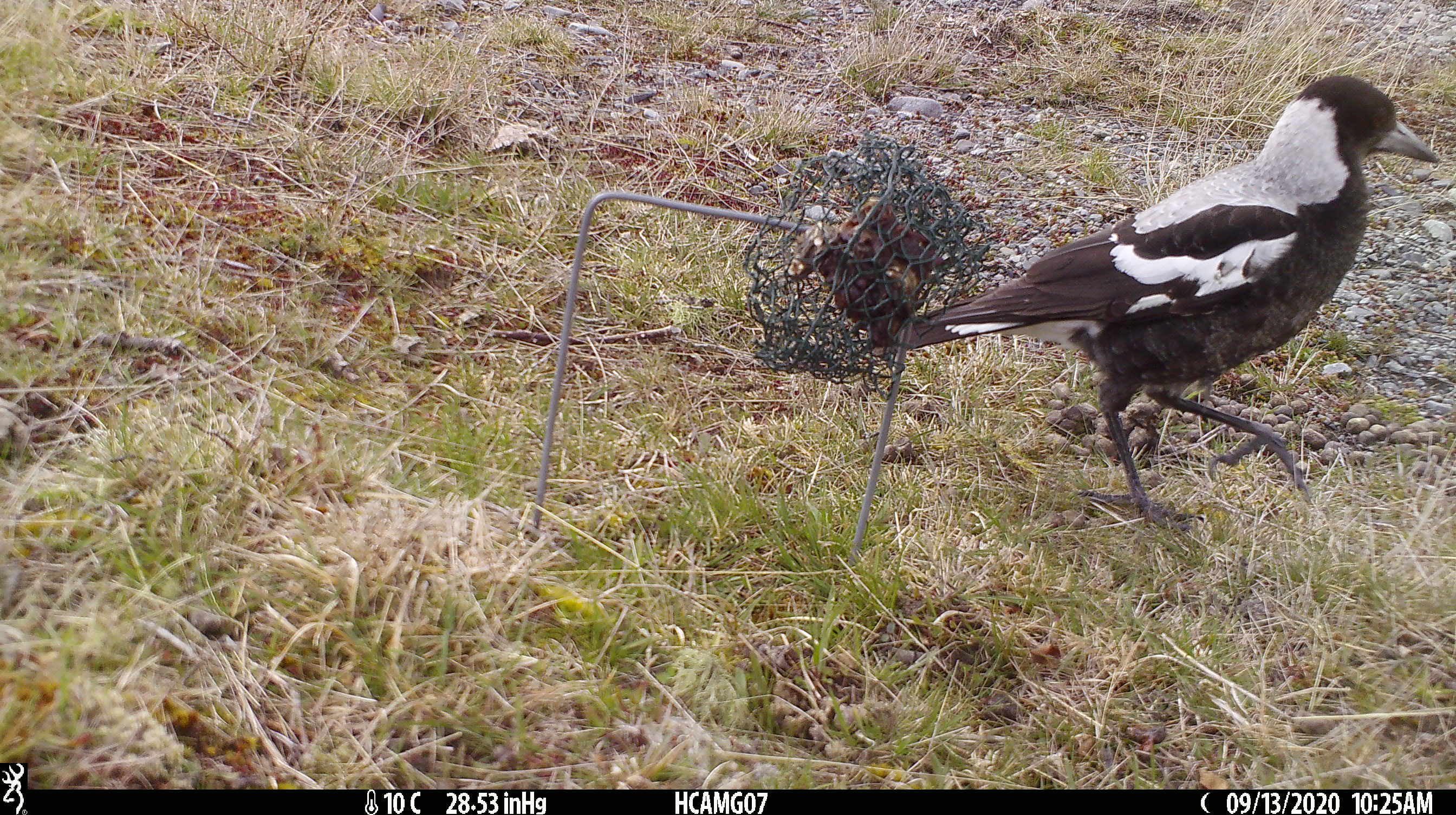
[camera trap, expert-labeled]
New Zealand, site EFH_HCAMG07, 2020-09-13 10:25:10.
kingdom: Animalia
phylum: Chordata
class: Aves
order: Passeriformes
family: Artamidae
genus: Gymnorhina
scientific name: Gymnorhina tibicen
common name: australian magpie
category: magpie